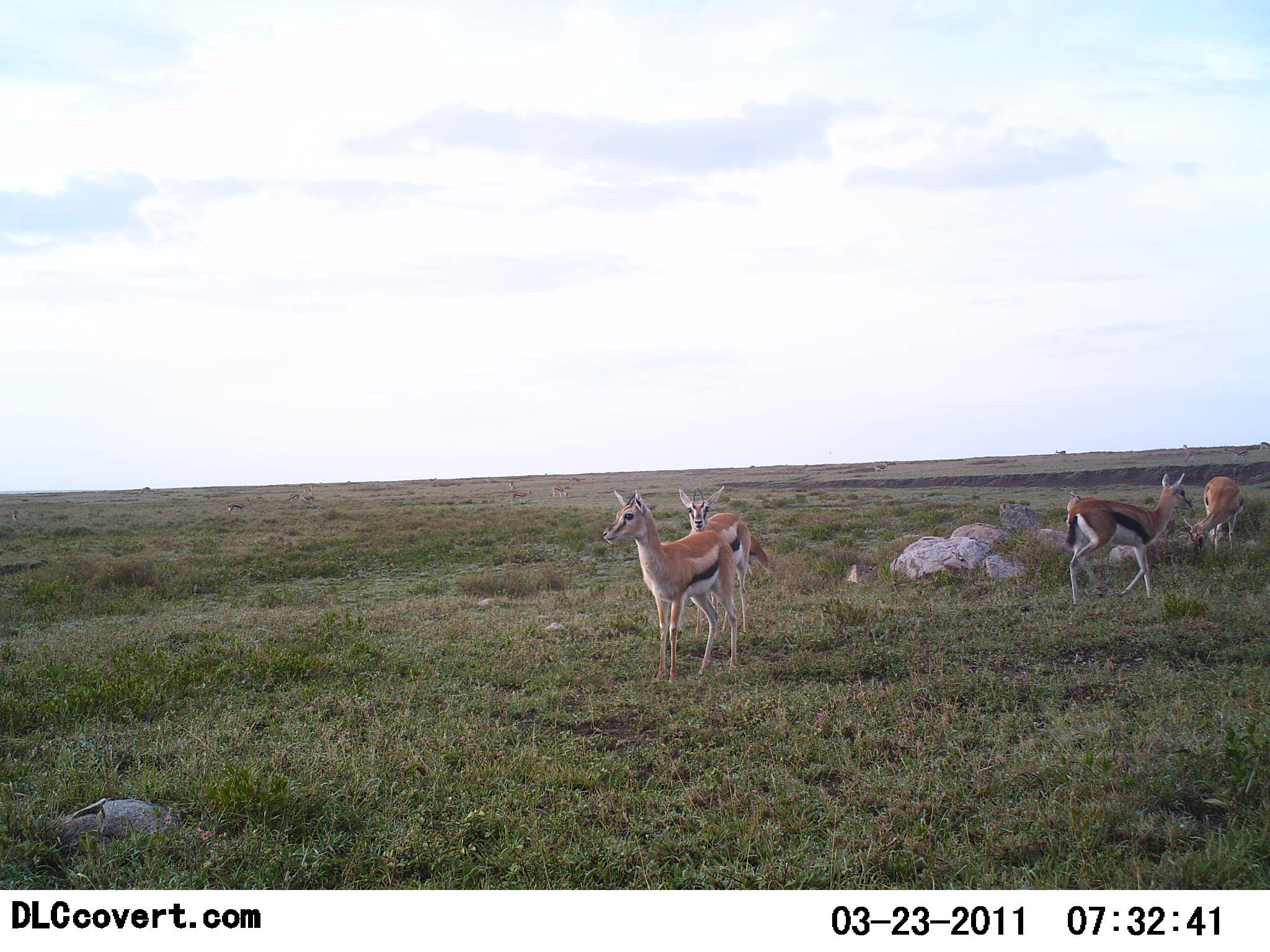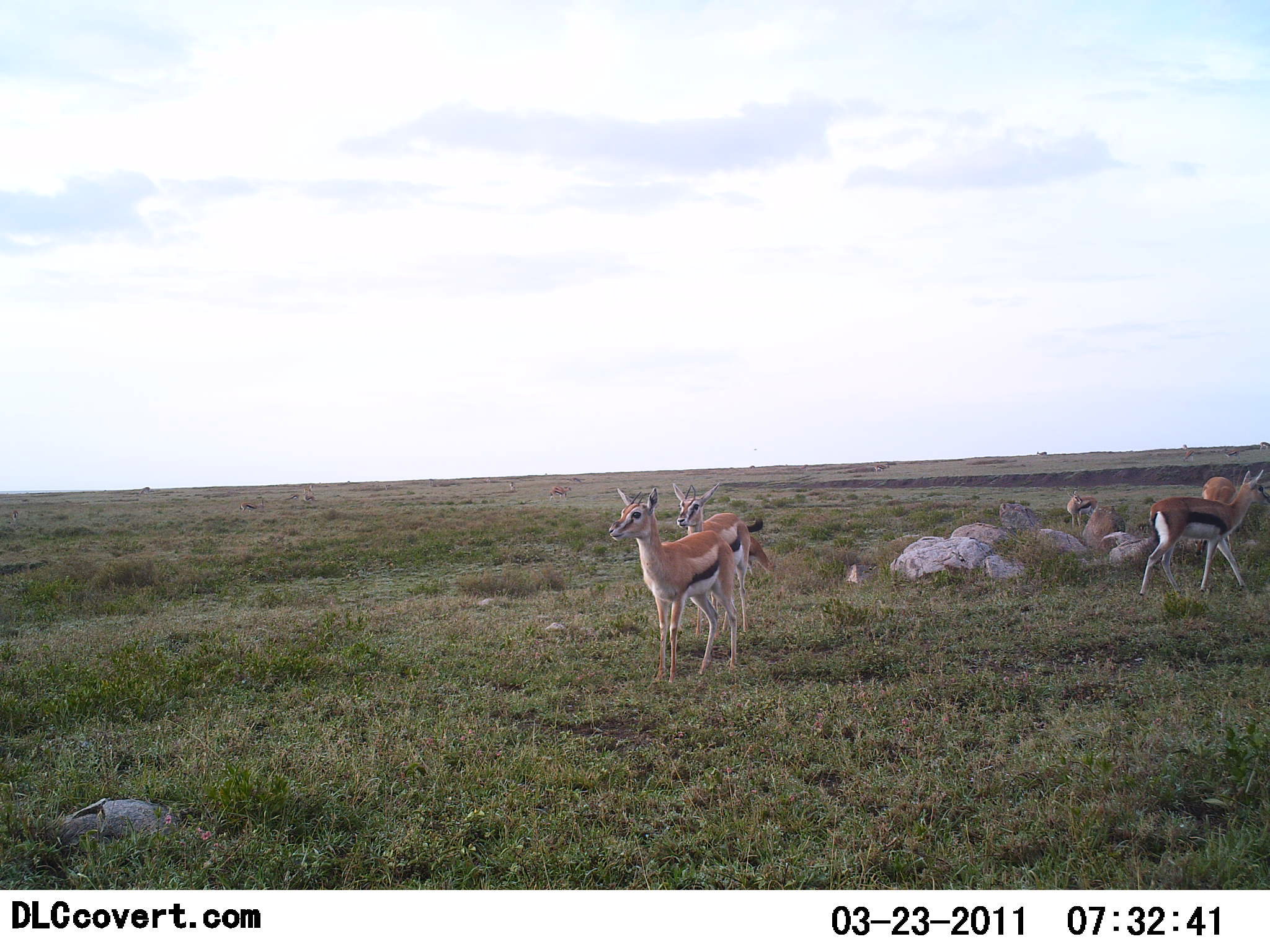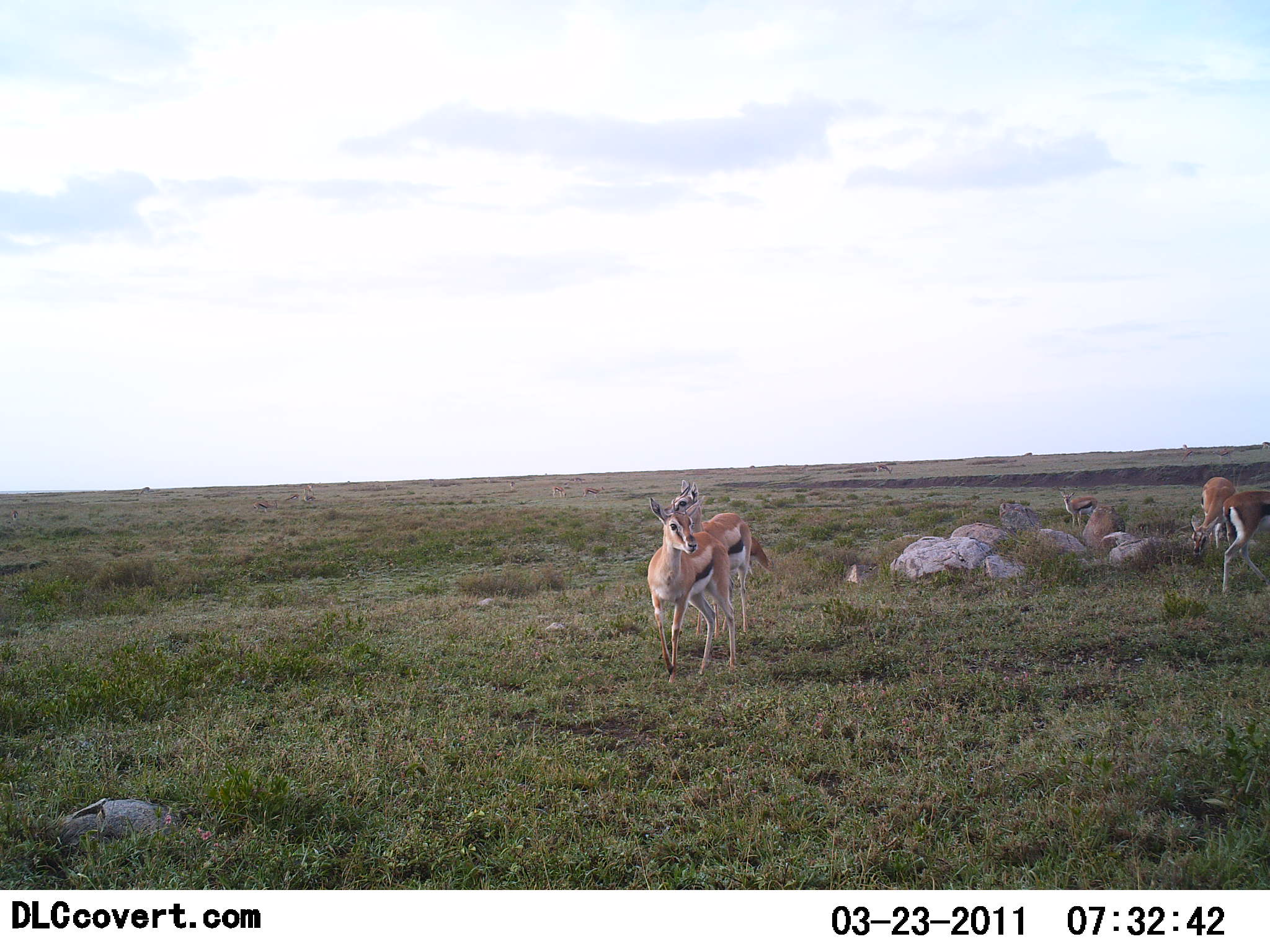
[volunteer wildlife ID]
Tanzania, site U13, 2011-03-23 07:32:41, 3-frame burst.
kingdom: Animalia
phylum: Chordata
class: Mammalia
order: Artiodactyla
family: Bovidae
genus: Eudorcas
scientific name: Eudorcas thomsonii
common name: thomson's gazelle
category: gazellethomsons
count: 5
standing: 92%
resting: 17%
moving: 67%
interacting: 0%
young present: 0%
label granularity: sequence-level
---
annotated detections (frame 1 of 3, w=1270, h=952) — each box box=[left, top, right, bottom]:
animal: box=[602, 487, 739, 686]; box=[1066, 472, 1194, 607]; box=[676, 484, 776, 636]; box=[1180, 476, 1245, 558]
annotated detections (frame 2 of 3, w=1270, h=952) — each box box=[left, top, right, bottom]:
animal: box=[608, 487, 740, 685]; box=[1137, 470, 1270, 607]; box=[671, 480, 774, 641]; box=[1198, 475, 1245, 594]; box=[1062, 486, 1100, 527]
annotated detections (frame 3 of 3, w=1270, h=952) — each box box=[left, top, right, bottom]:
animal: box=[664, 477, 778, 636]; box=[645, 494, 739, 685]; box=[1221, 484, 1270, 591]; box=[1185, 475, 1237, 556]; box=[1058, 489, 1096, 523]